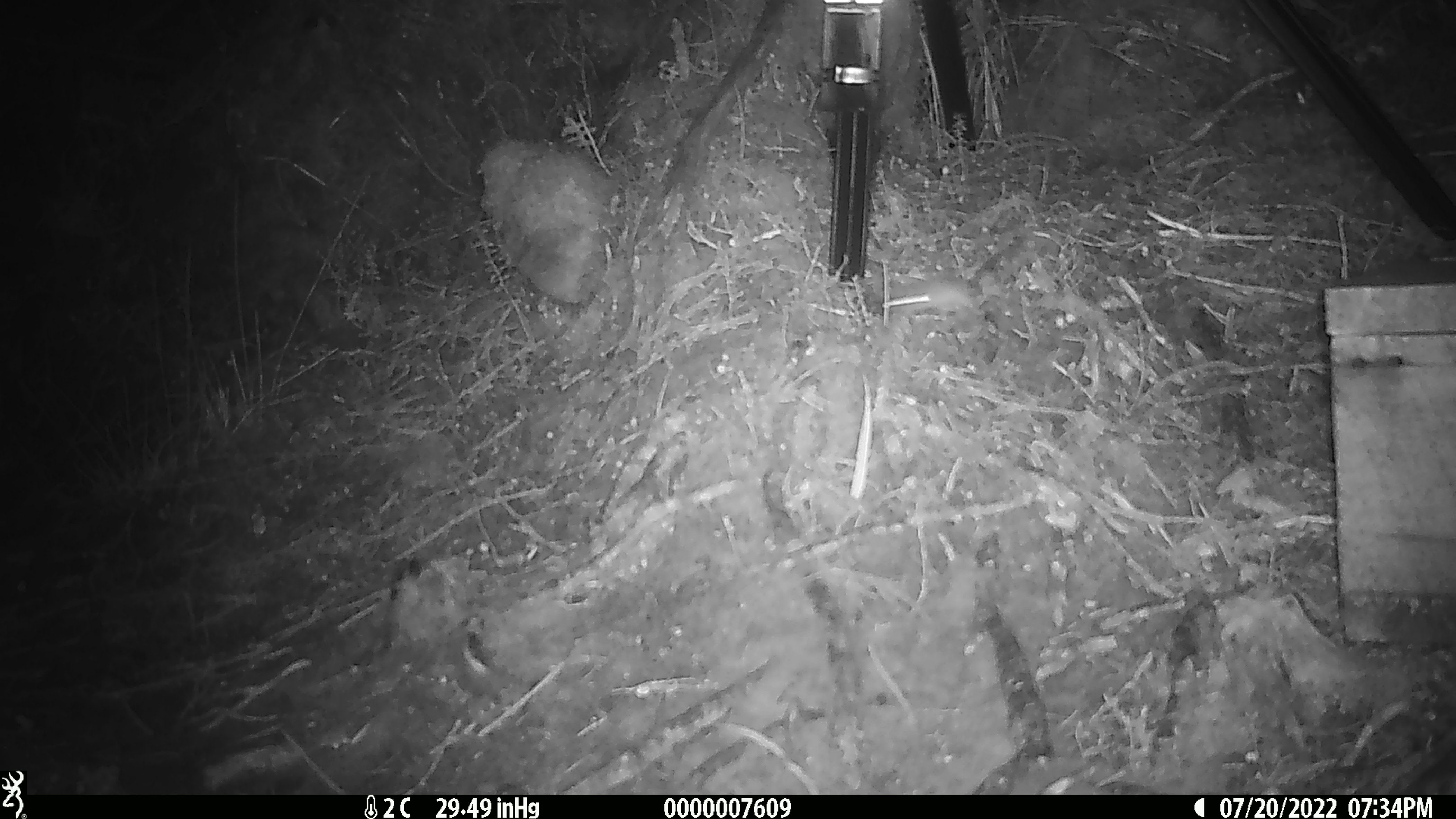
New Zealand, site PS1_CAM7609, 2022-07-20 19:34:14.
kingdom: Animalia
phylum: Chordata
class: Mammalia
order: Rodentia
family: Muridae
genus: Mus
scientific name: Mus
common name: mouse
Mouse (Mus).